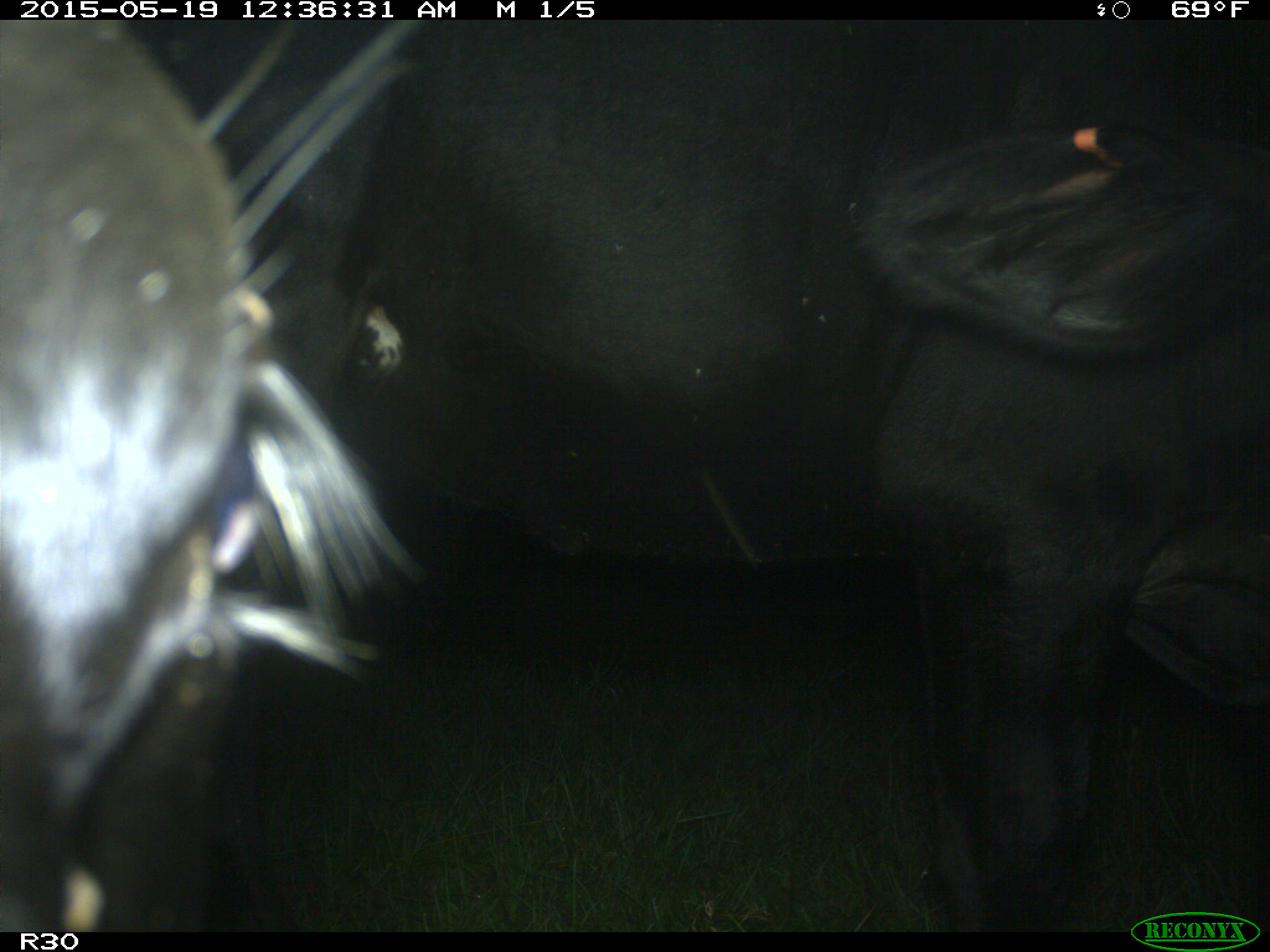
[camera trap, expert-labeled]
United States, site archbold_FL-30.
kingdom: Animalia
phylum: Chordata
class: Mammalia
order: Artiodactyla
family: Bovidae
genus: Bos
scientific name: Bos taurus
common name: domestic cow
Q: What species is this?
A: Bos taurus (domestic cow).